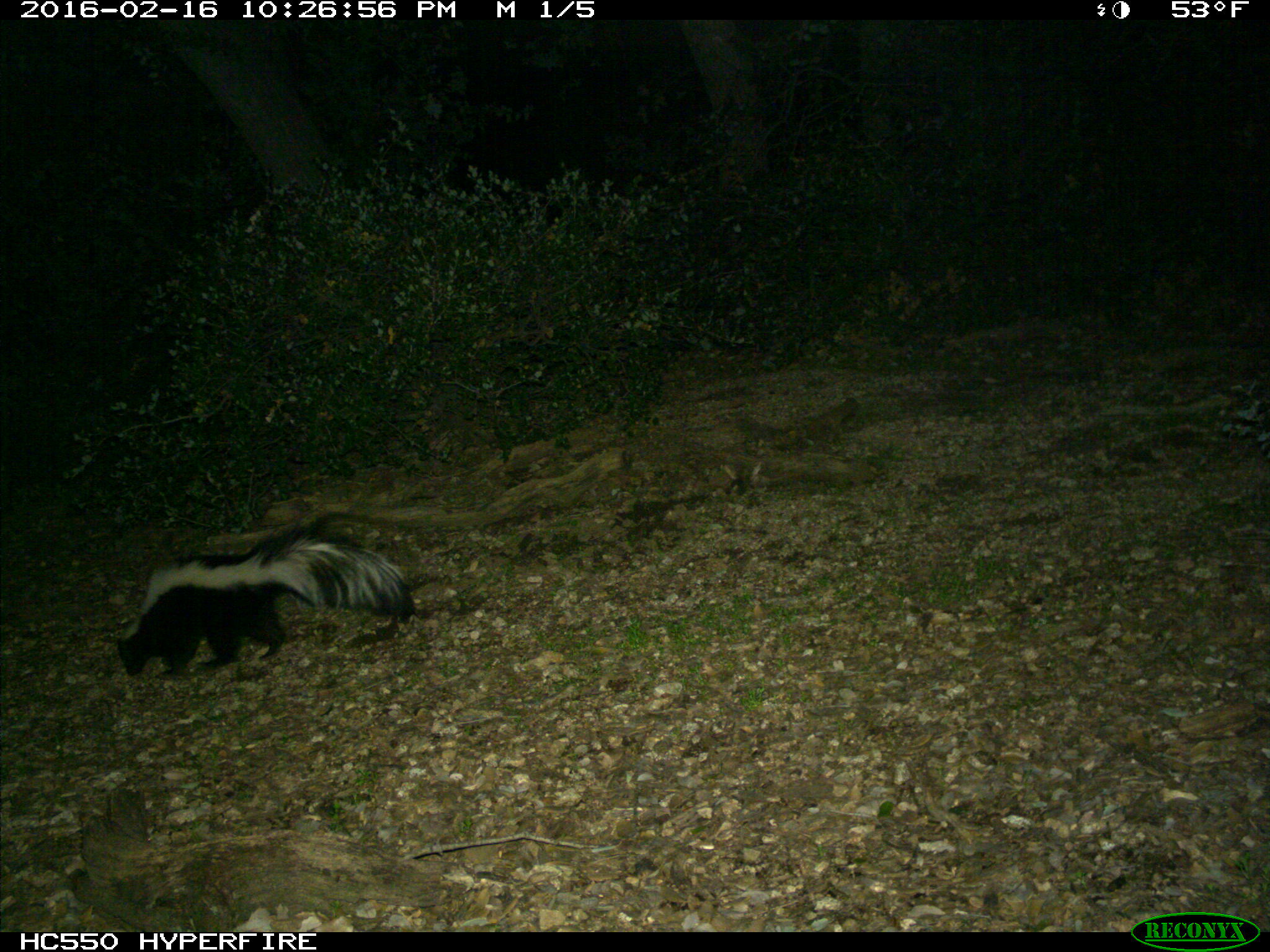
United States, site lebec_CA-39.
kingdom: Animalia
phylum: Chordata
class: Mammalia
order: Carnivora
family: Mephitidae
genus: Mephitis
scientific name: Mephitis mephitis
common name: striped skunk